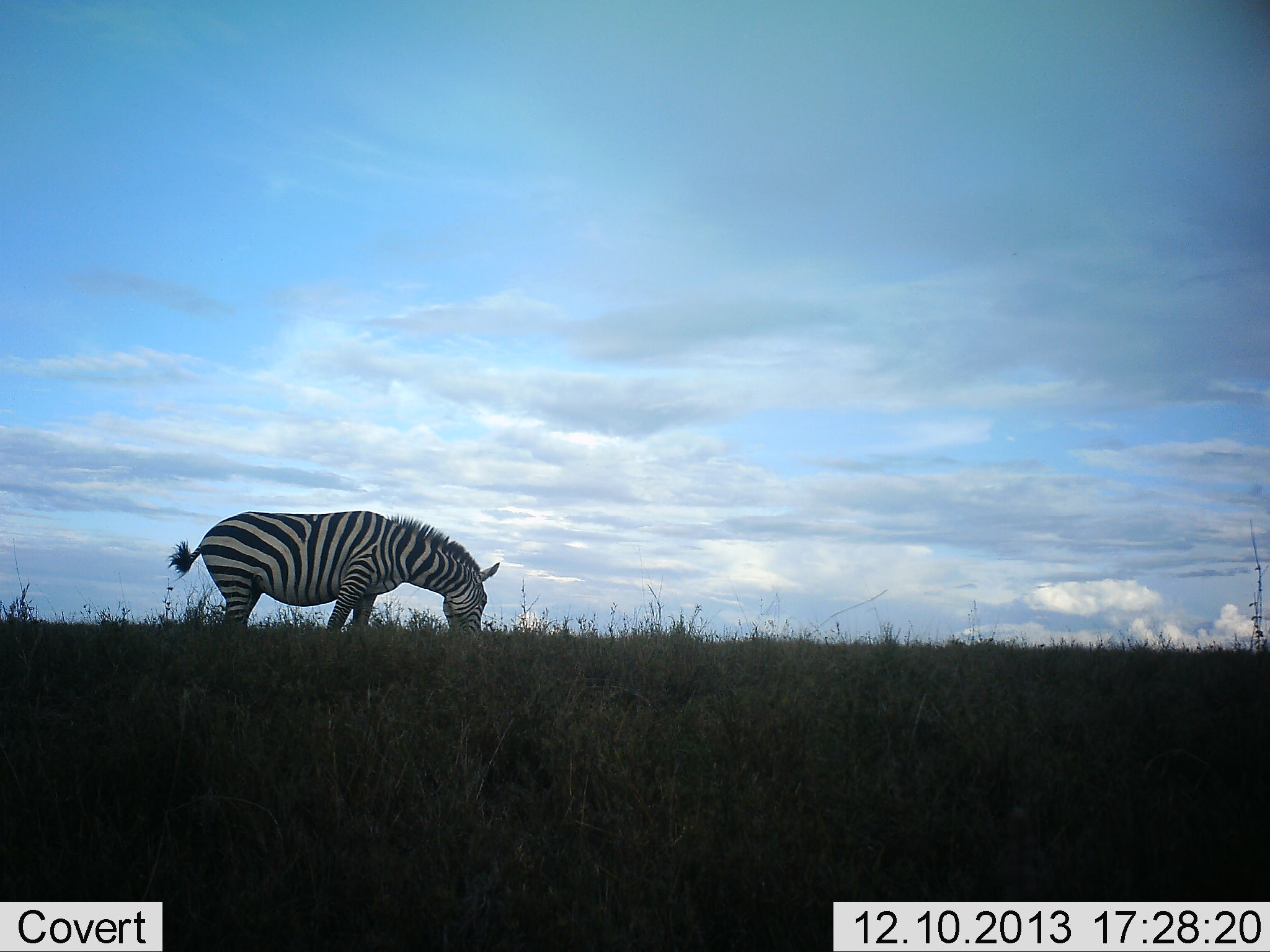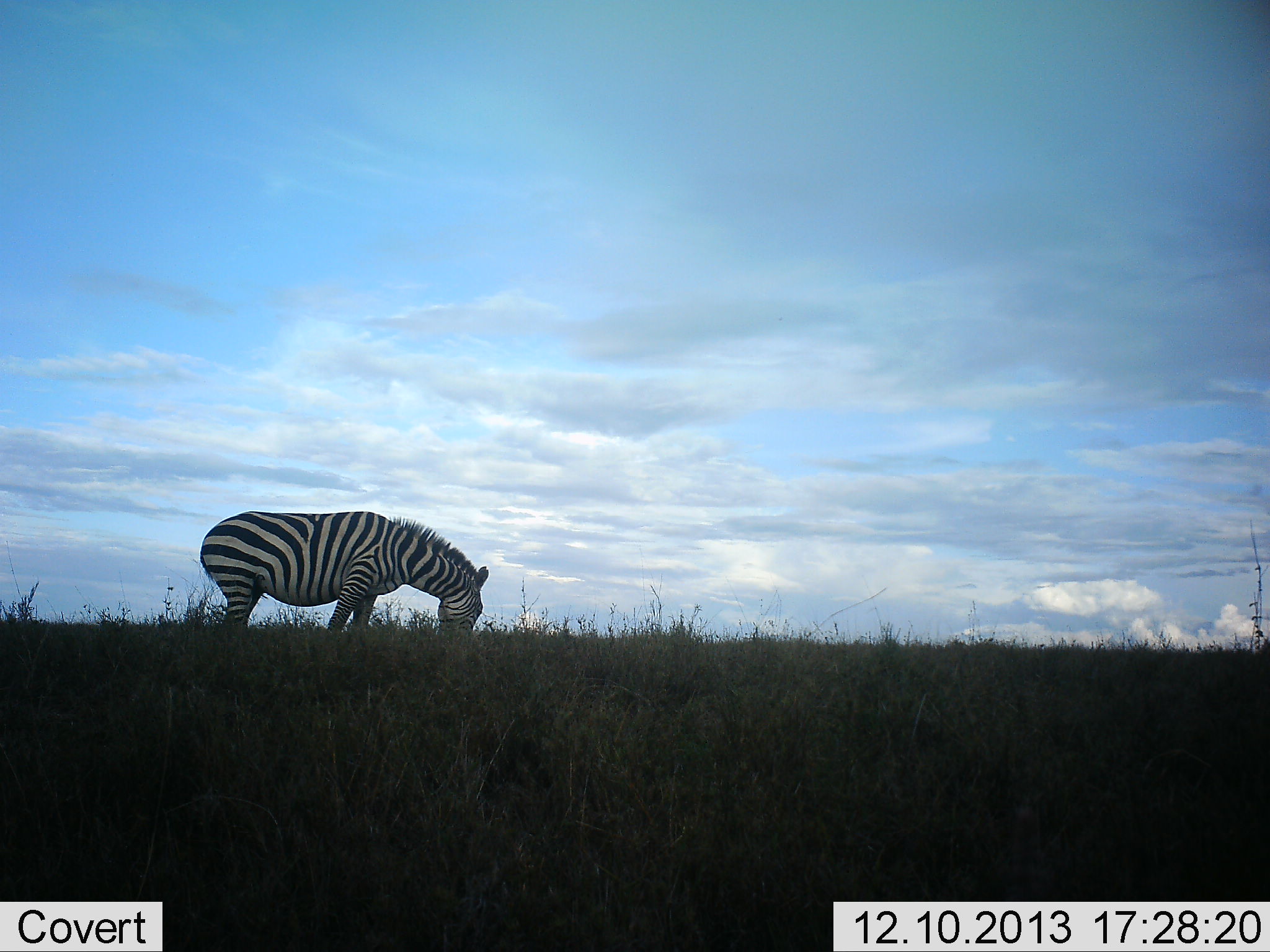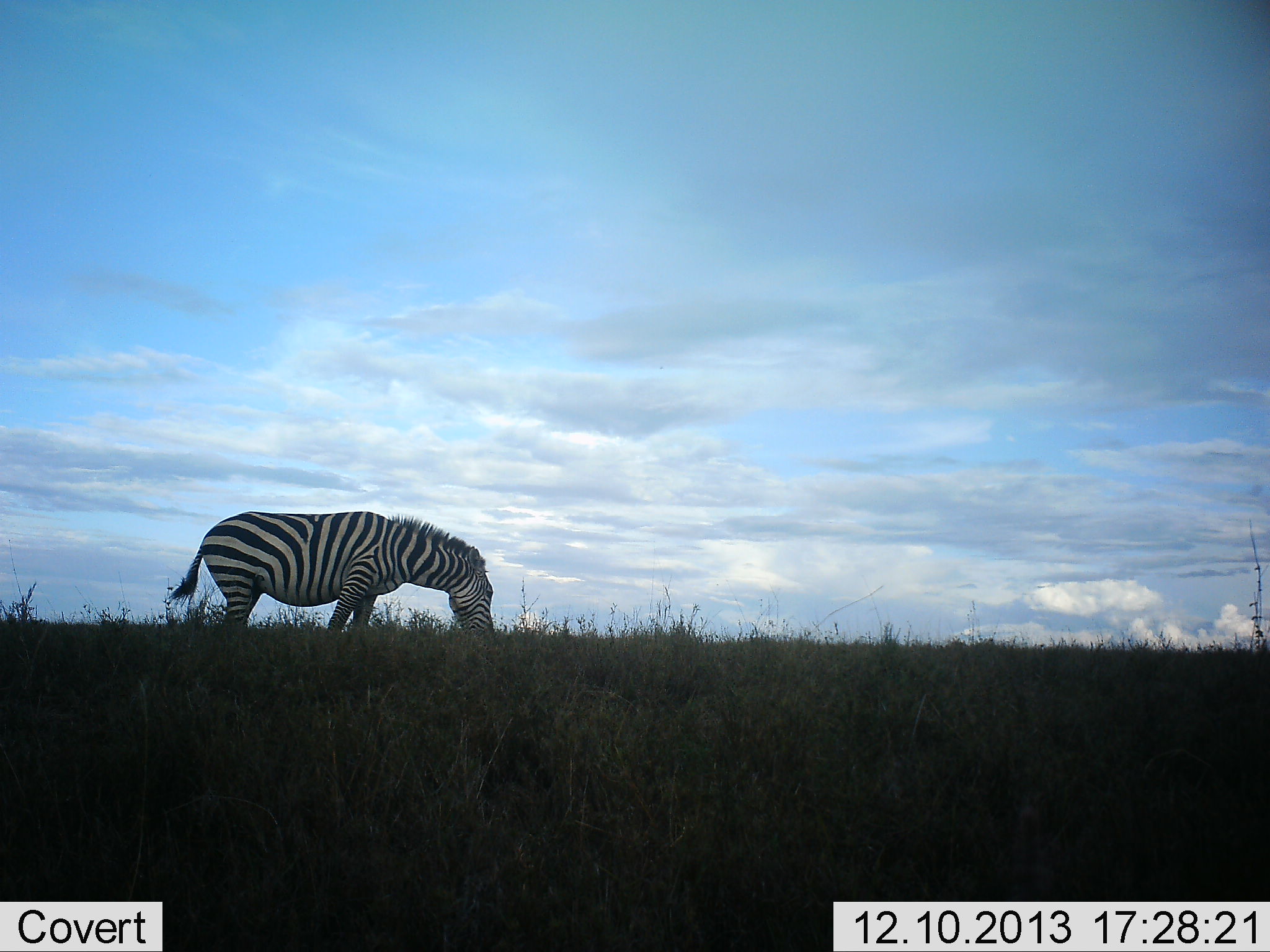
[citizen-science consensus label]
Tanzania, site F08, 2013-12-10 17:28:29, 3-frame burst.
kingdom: Animalia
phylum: Chordata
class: Mammalia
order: Perissodactyla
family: Equidae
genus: Equus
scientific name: Equus quagga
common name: plains zebra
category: zebra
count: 1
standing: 10%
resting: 0%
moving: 0%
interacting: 0%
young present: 0%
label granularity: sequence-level